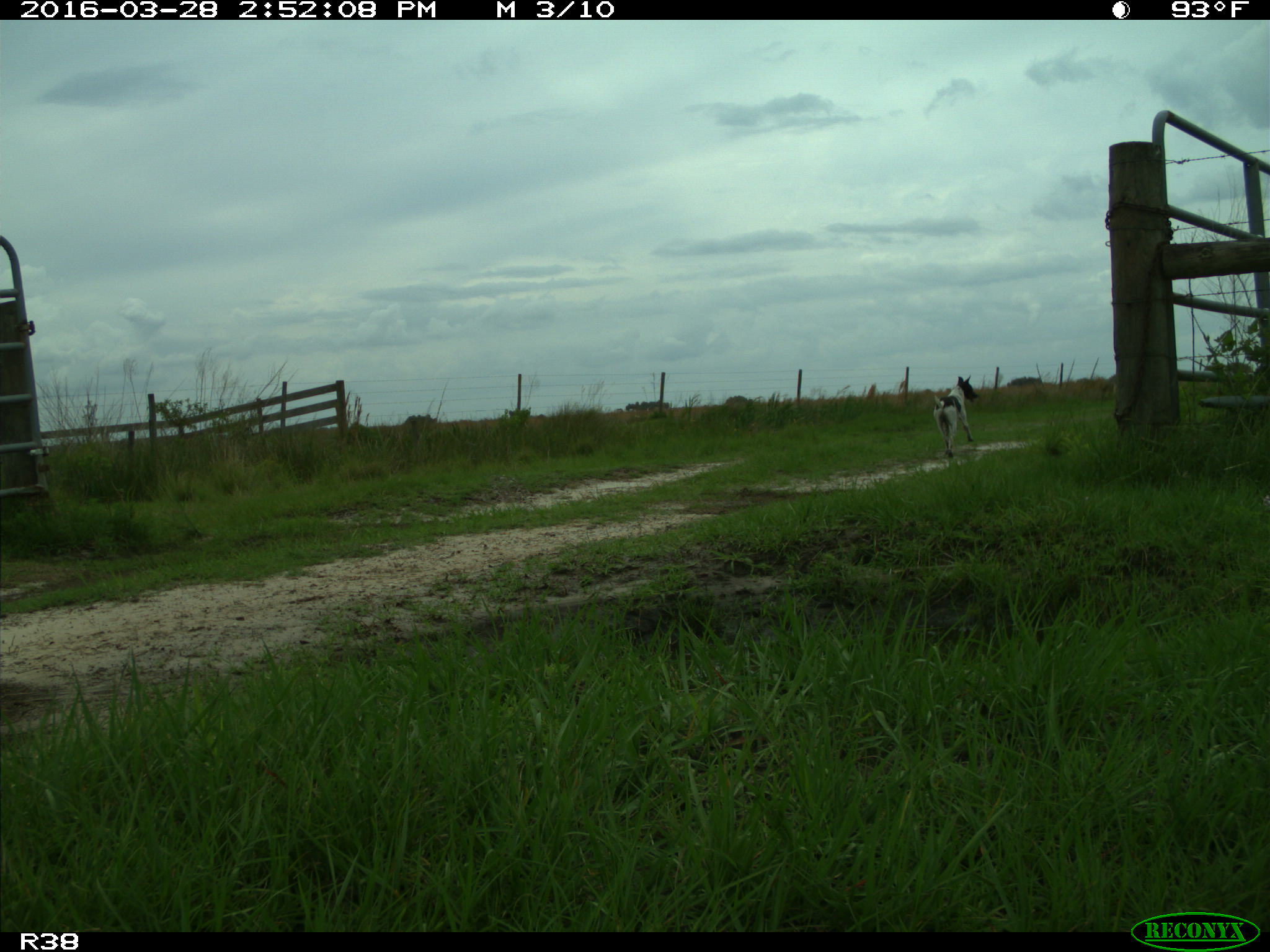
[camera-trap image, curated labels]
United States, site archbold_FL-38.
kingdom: Animalia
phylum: Chordata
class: Mammalia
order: Carnivora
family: Canidae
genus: Canis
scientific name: Canis familiaris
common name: domestic dog